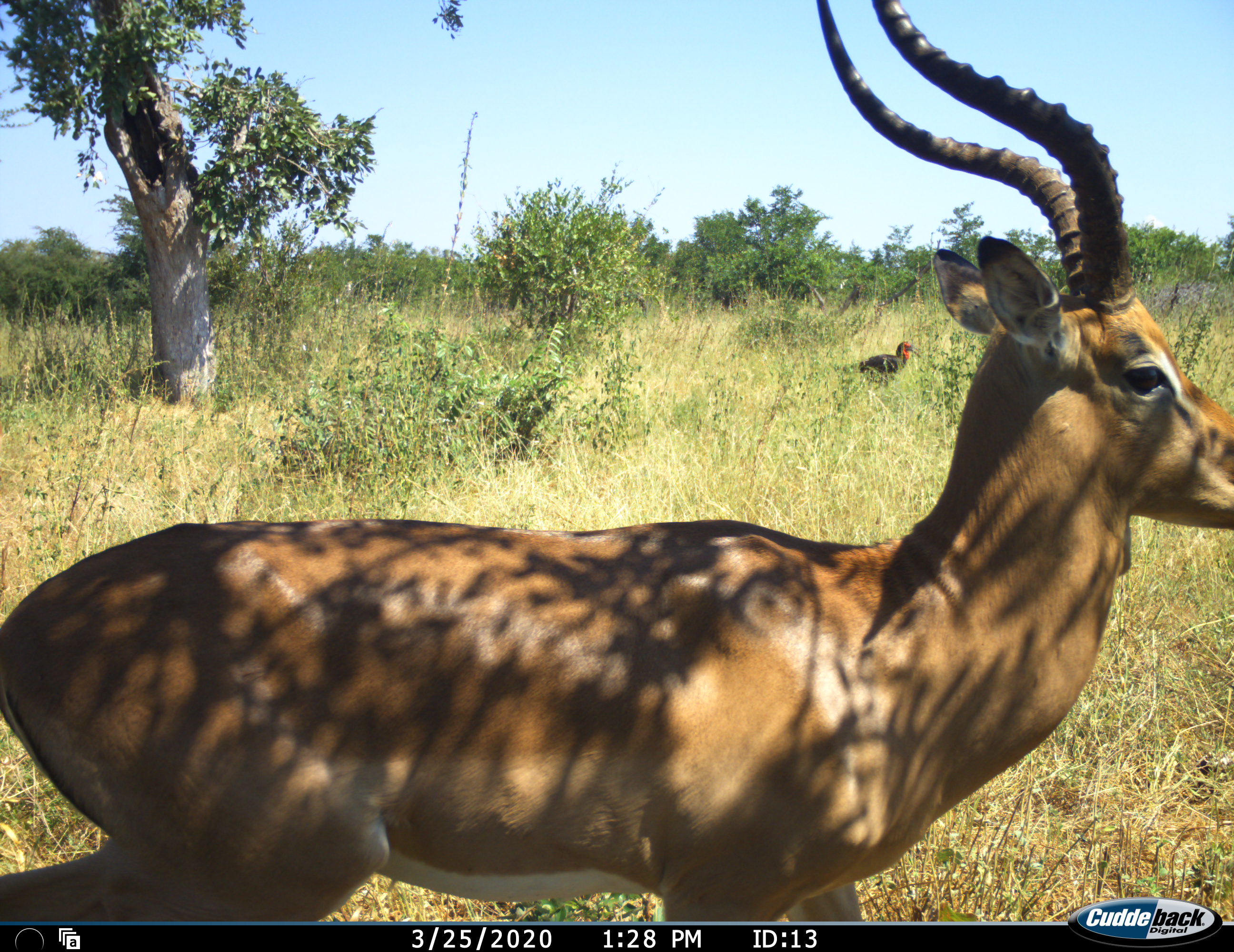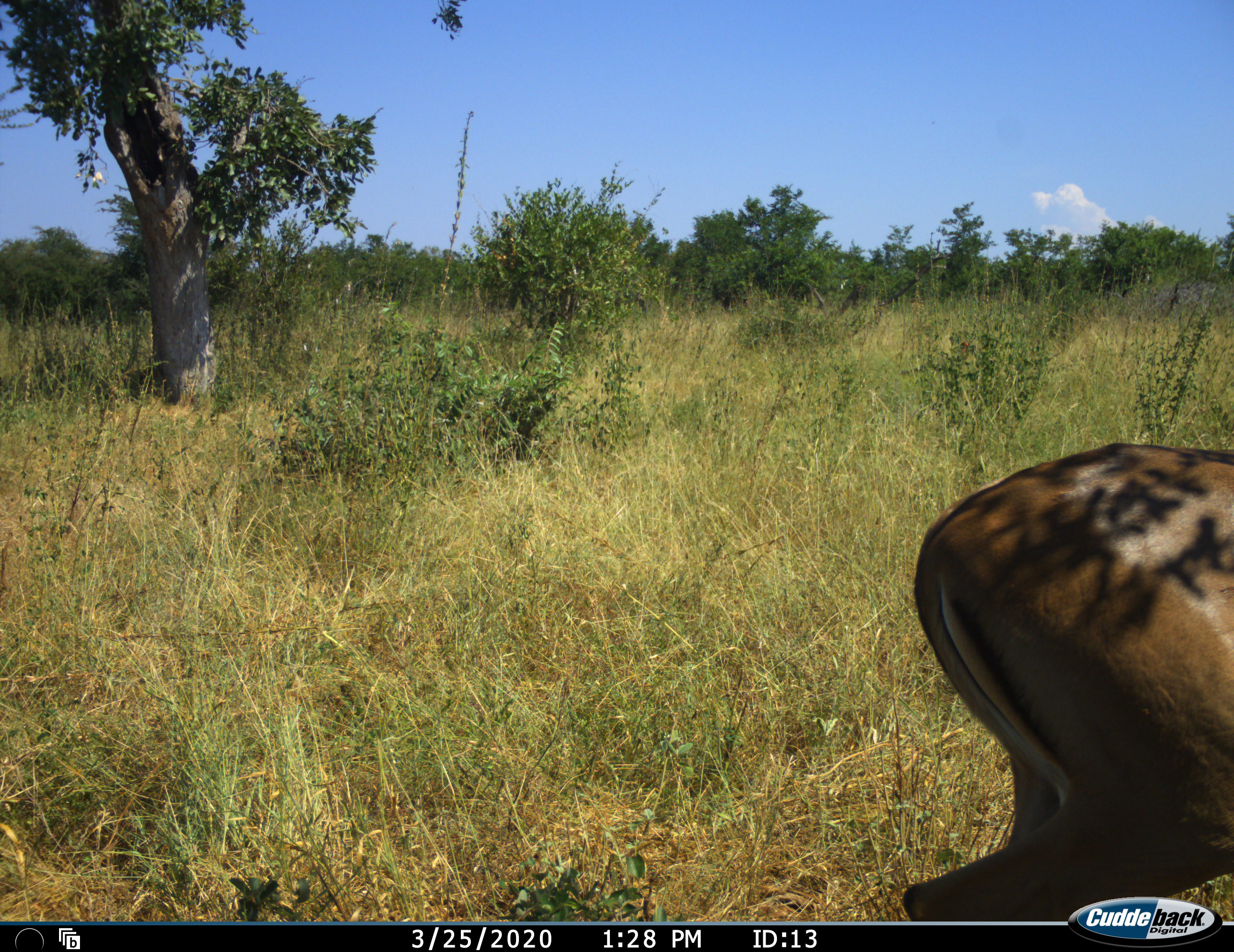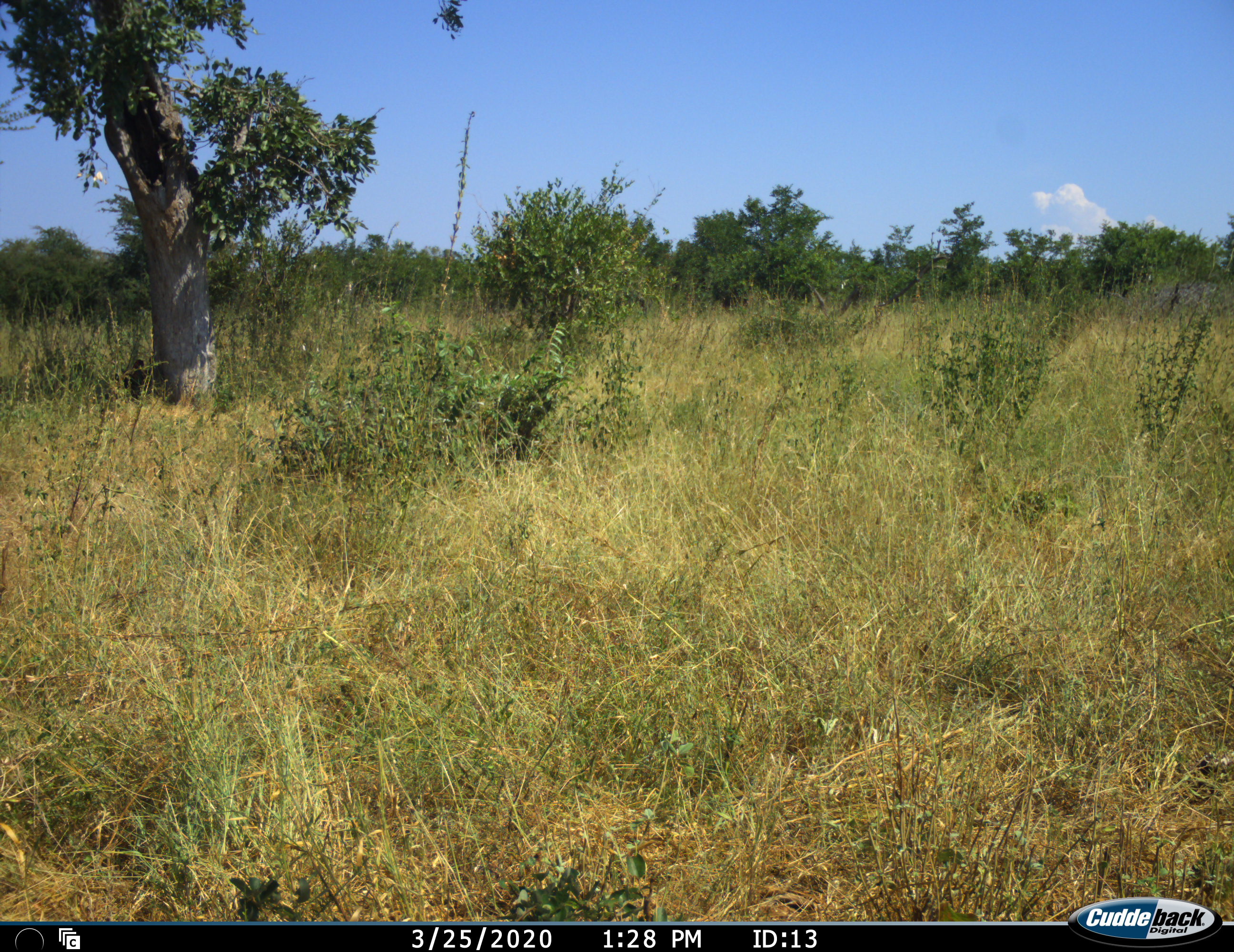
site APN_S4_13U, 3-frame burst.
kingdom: Animalia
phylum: Chordata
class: Aves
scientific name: Aves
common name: bird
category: birdother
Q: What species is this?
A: Birdother (bird) (Aves).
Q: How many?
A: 1.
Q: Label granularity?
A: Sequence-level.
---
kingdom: Animalia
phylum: Chordata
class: Mammalia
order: Artiodactyla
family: Bovidae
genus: Aepyceros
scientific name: Aepyceros melampus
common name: impala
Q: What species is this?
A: Impala (Aepyceros melampus).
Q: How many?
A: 1.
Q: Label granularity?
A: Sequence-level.